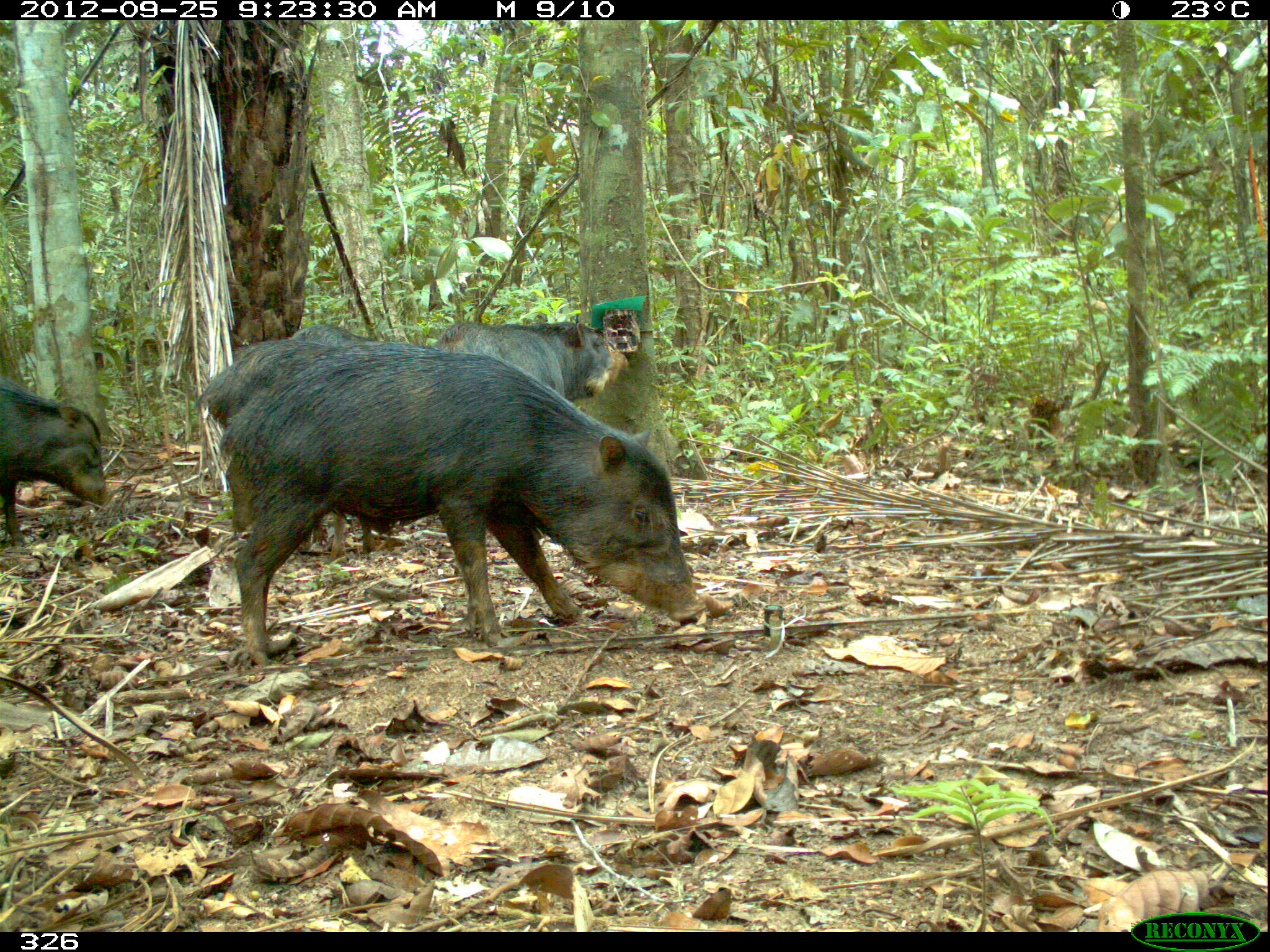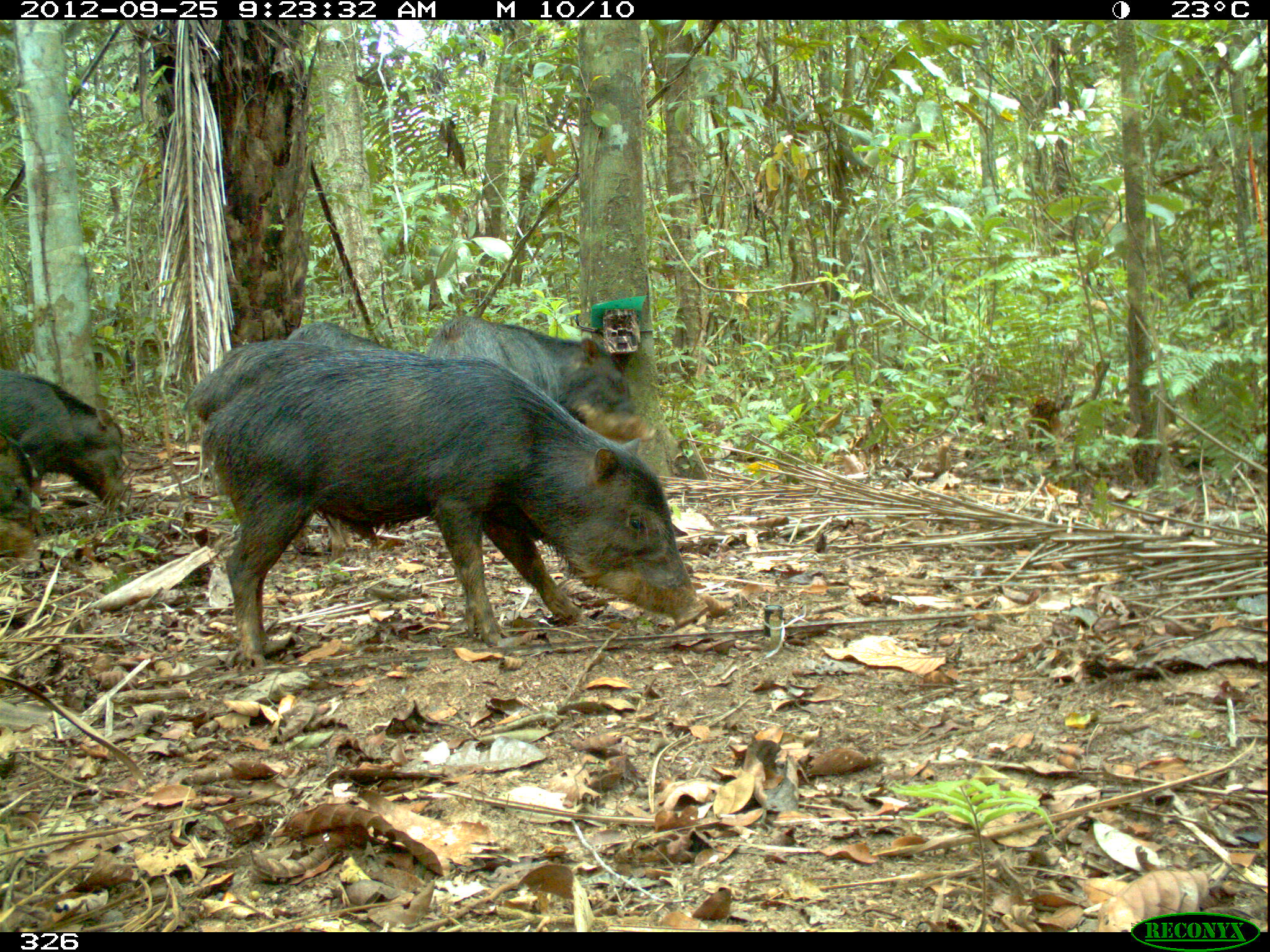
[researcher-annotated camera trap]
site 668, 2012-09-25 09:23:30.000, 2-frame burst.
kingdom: Animalia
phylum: Chordata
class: Mammalia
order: Artiodactyla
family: Tayassuidae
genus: Tayassu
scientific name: Tayassu pecari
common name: white-lipped peccary